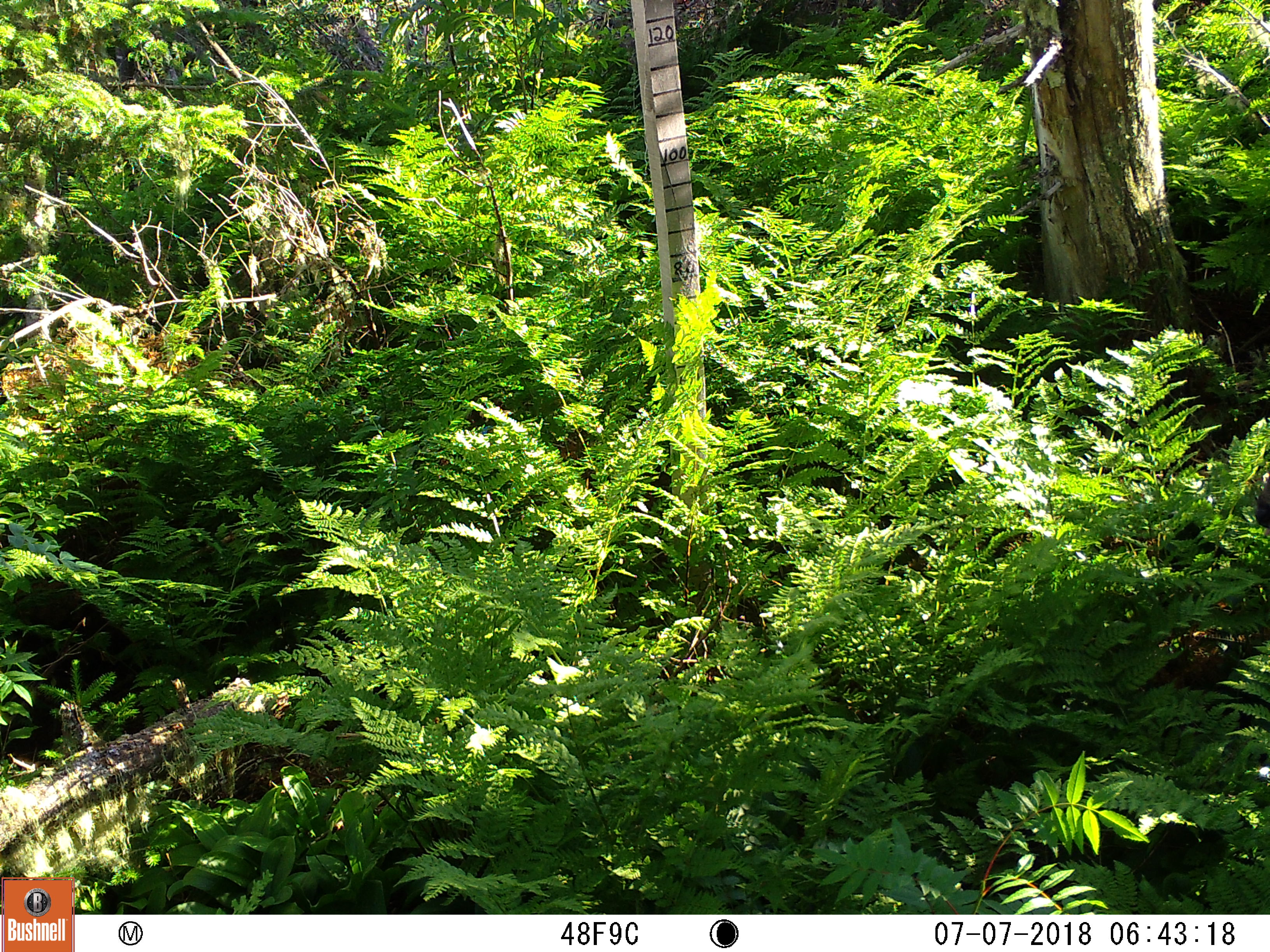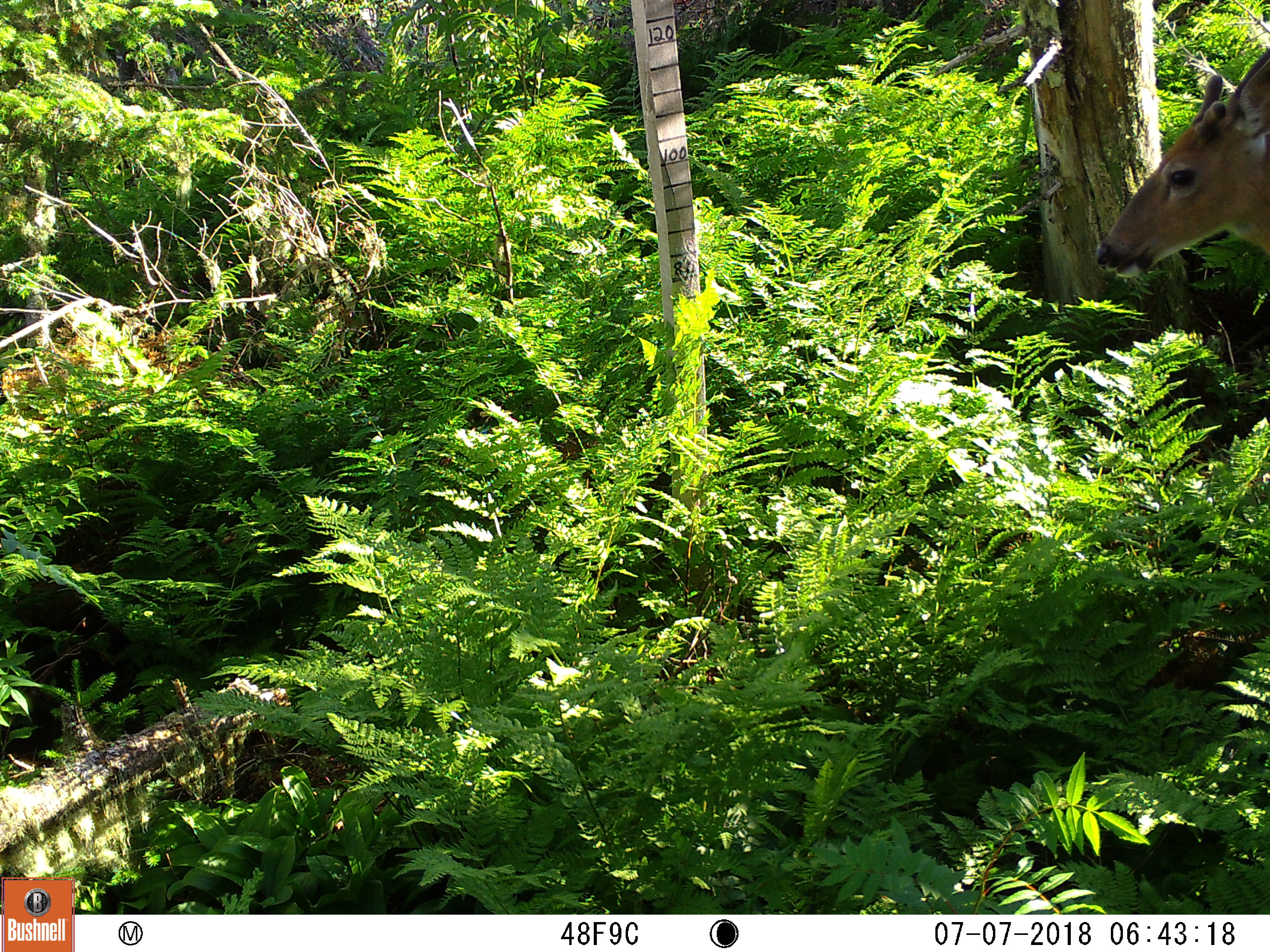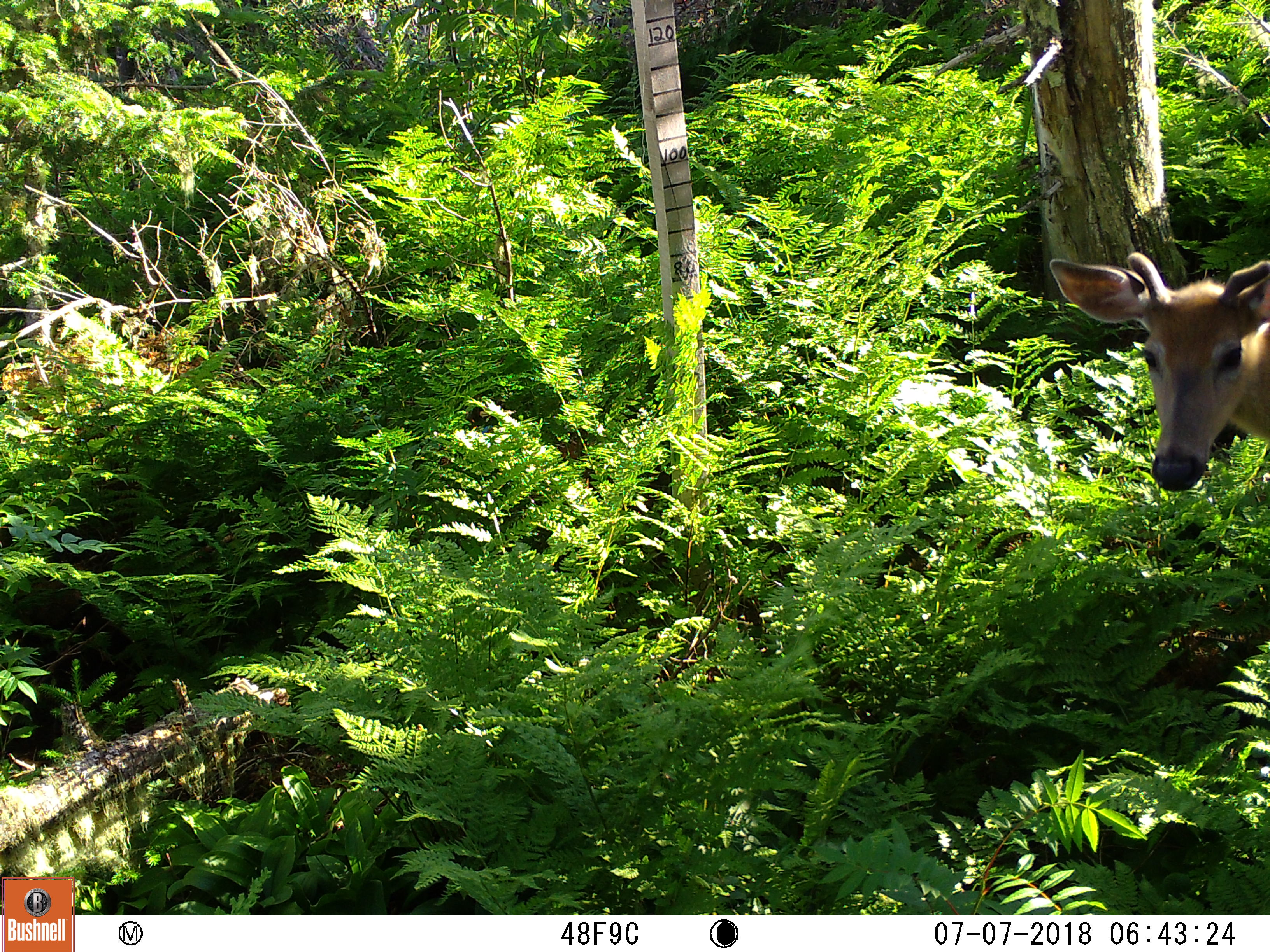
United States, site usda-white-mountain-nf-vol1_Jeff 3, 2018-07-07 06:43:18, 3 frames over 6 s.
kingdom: Animalia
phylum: Chordata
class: Mammalia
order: Artiodactyla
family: Cervidae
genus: Odocoileus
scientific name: Odocoileus virginianus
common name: white-tailed deer